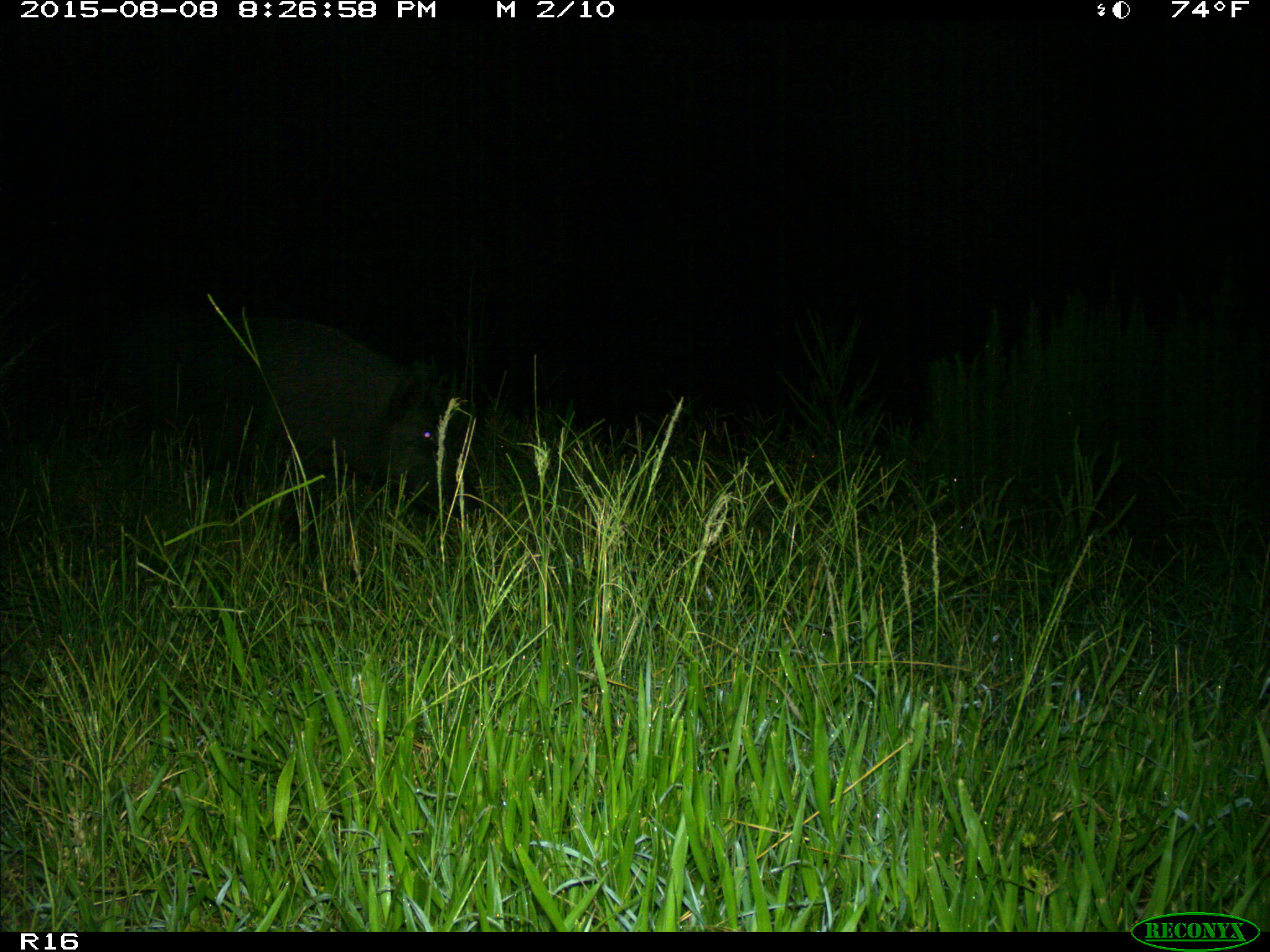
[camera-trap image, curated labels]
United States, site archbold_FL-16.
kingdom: Animalia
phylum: Chordata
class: Mammalia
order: Artiodactyla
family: Suidae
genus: Sus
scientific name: Sus scrofa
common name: wild boar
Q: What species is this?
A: Sus scrofa (wild boar).